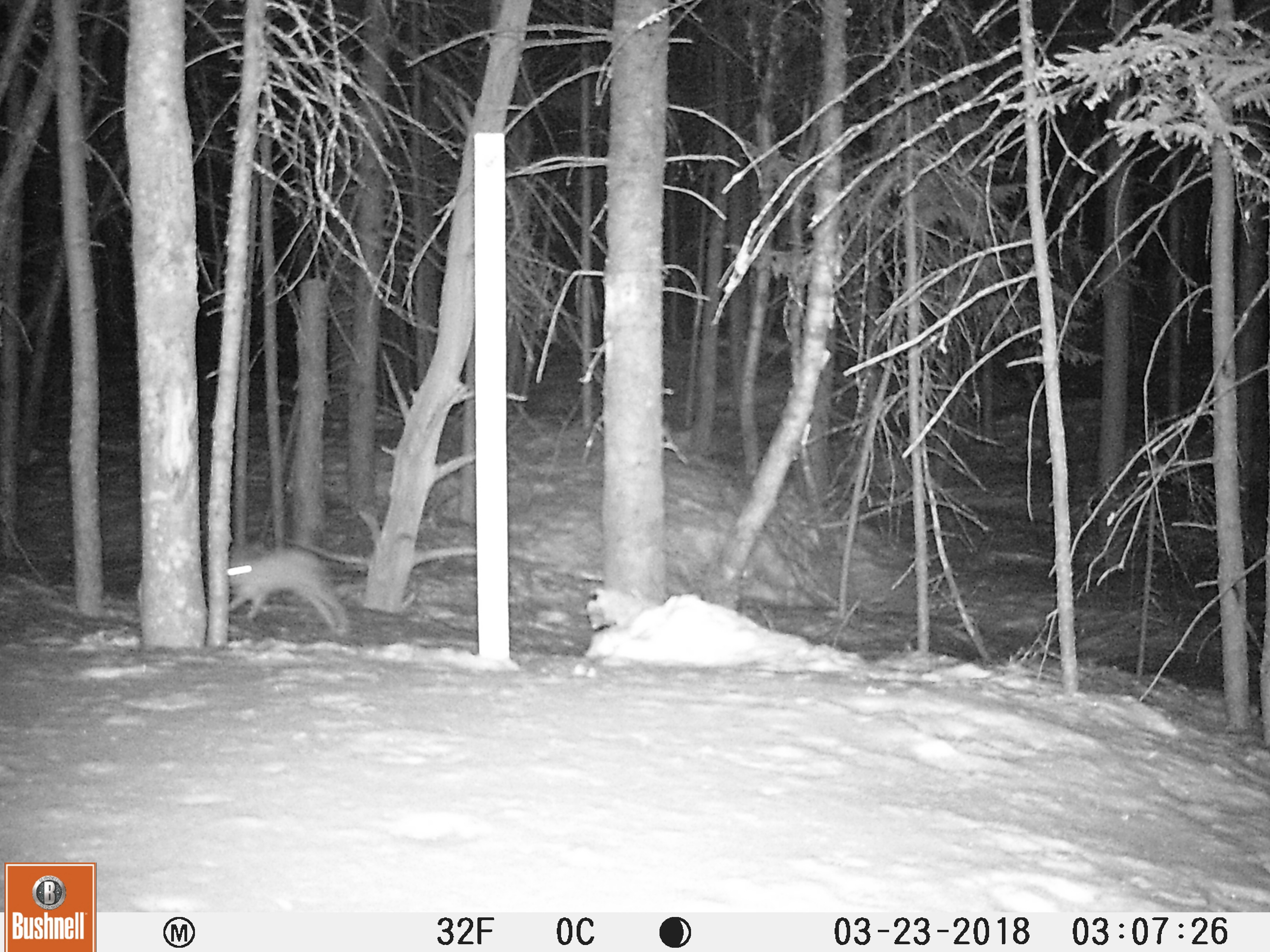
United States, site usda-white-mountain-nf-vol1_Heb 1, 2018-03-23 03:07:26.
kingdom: Animalia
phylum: Chordata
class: Mammalia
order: Lagomorpha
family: Leporidae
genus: Lepus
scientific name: Lepus americanus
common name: snowshoe hare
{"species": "snowshoe hare (Lepus americanus)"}